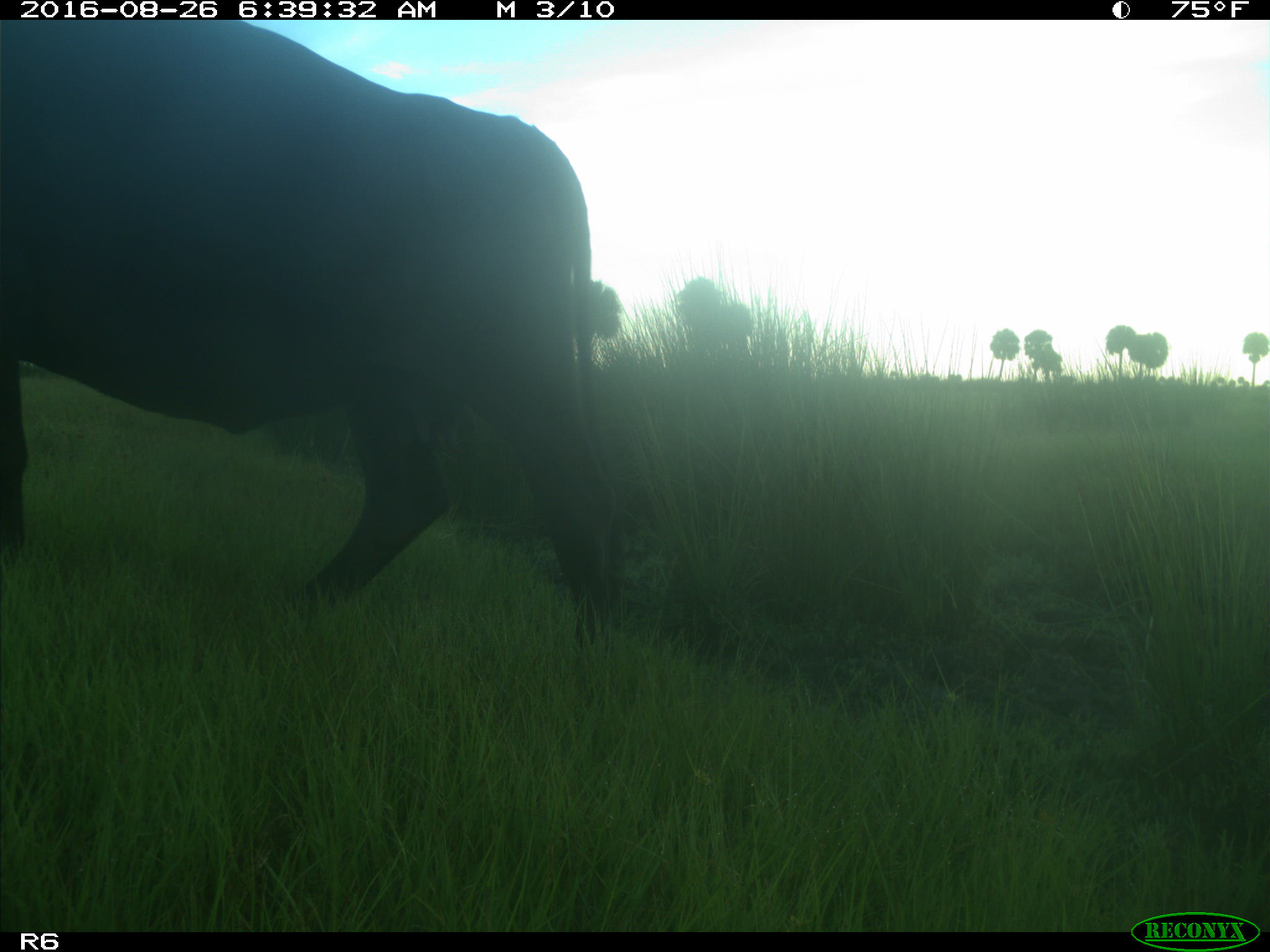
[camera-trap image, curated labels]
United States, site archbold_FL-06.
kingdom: Animalia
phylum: Chordata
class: Mammalia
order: Artiodactyla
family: Bovidae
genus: Bos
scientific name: Bos taurus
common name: domestic cow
Bos taurus (domestic cow).